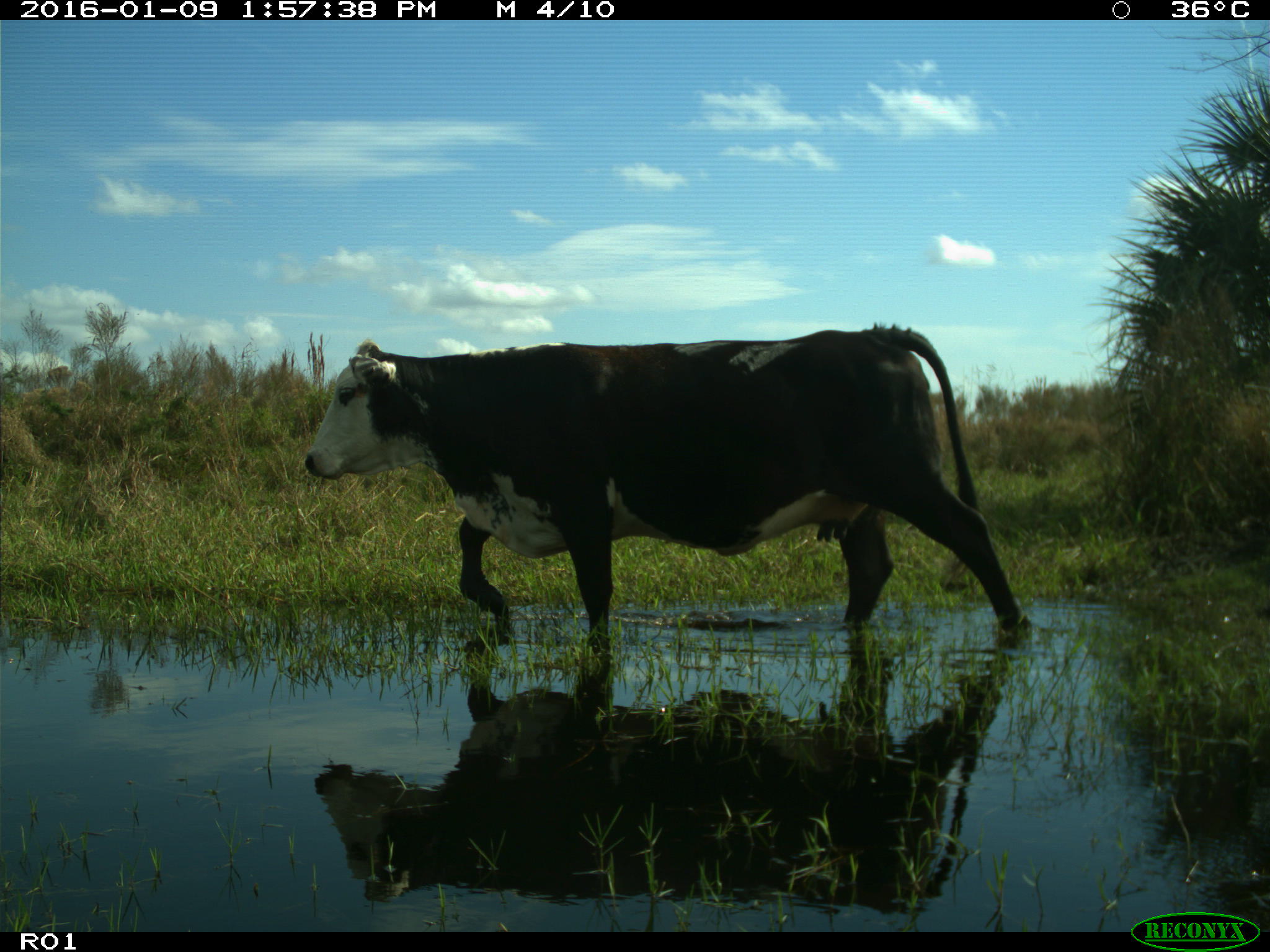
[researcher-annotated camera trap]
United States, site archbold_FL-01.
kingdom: Animalia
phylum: Chordata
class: Mammalia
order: Artiodactyla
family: Bovidae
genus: Bos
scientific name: Bos taurus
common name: domestic cow